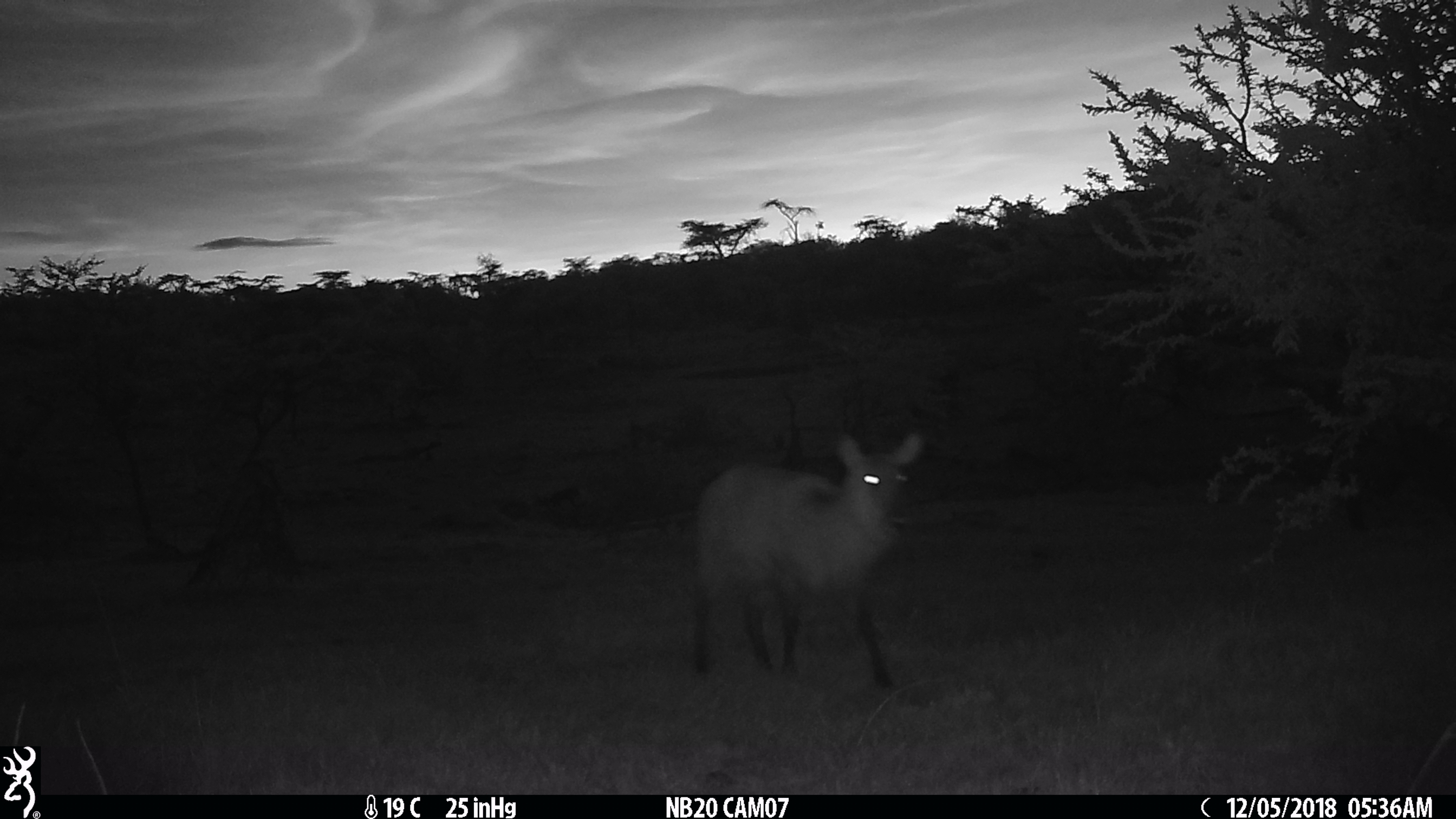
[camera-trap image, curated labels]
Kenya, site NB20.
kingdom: Animalia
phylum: Chordata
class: Mammalia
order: Artiodactyla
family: Bovidae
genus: Kobus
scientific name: Kobus ellipsiprymnus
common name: waterbuck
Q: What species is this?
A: Waterbuck (Kobus ellipsiprymnus).